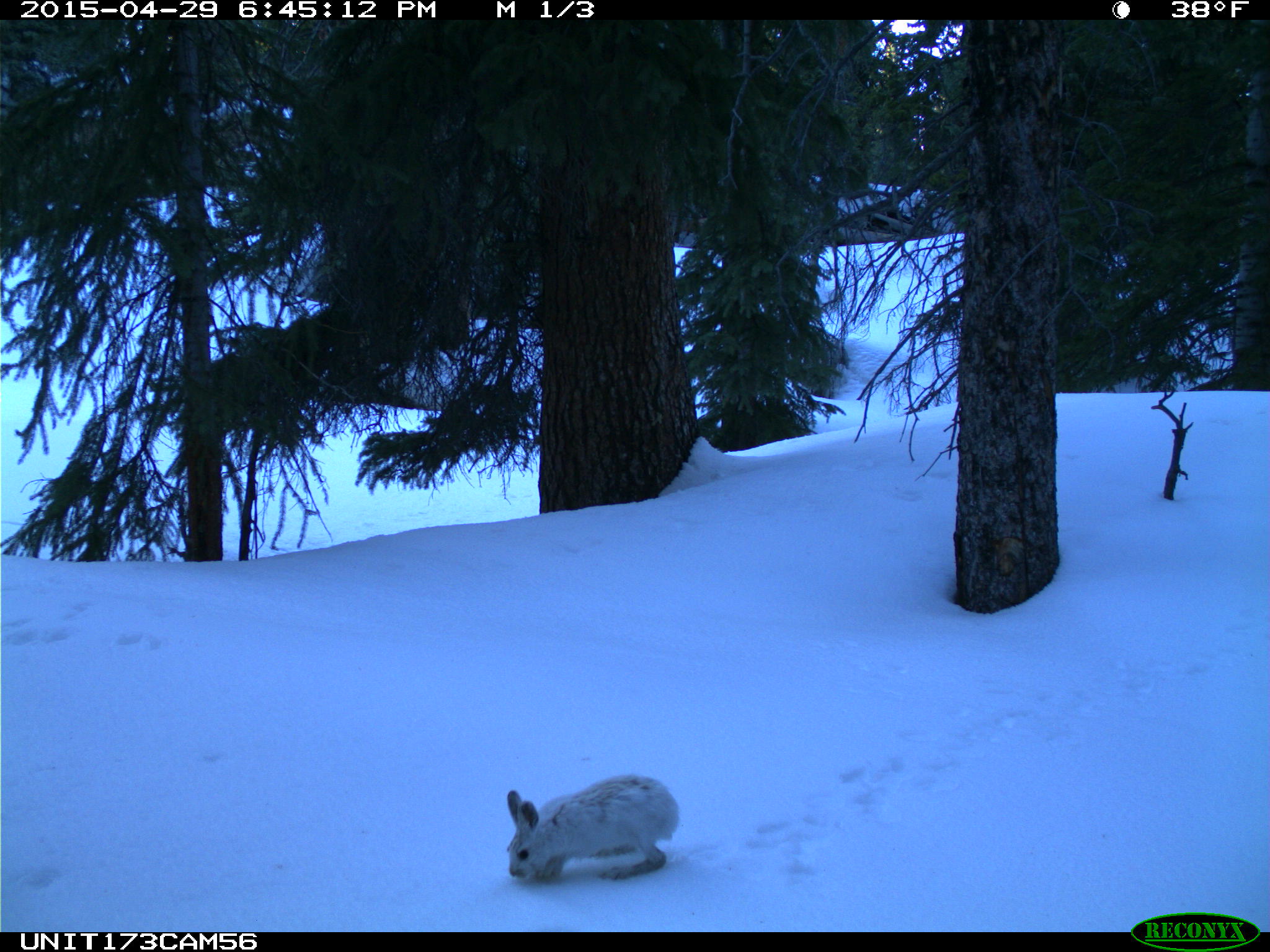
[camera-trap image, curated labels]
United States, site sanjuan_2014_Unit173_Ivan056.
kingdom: Animalia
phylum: Chordata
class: Mammalia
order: Lagomorpha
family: Leporidae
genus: Lepus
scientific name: Lepus americanus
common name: snowshoe hare